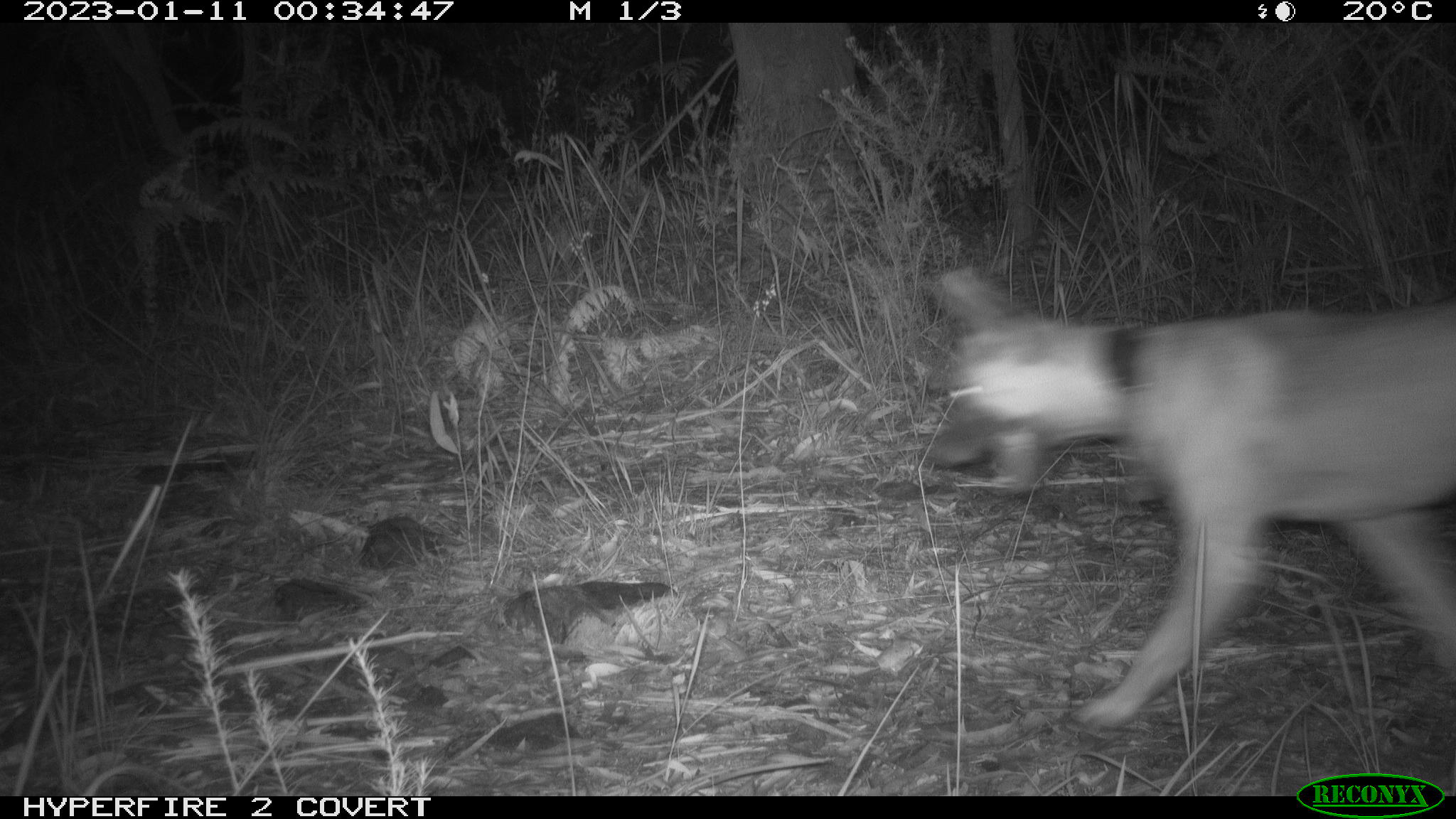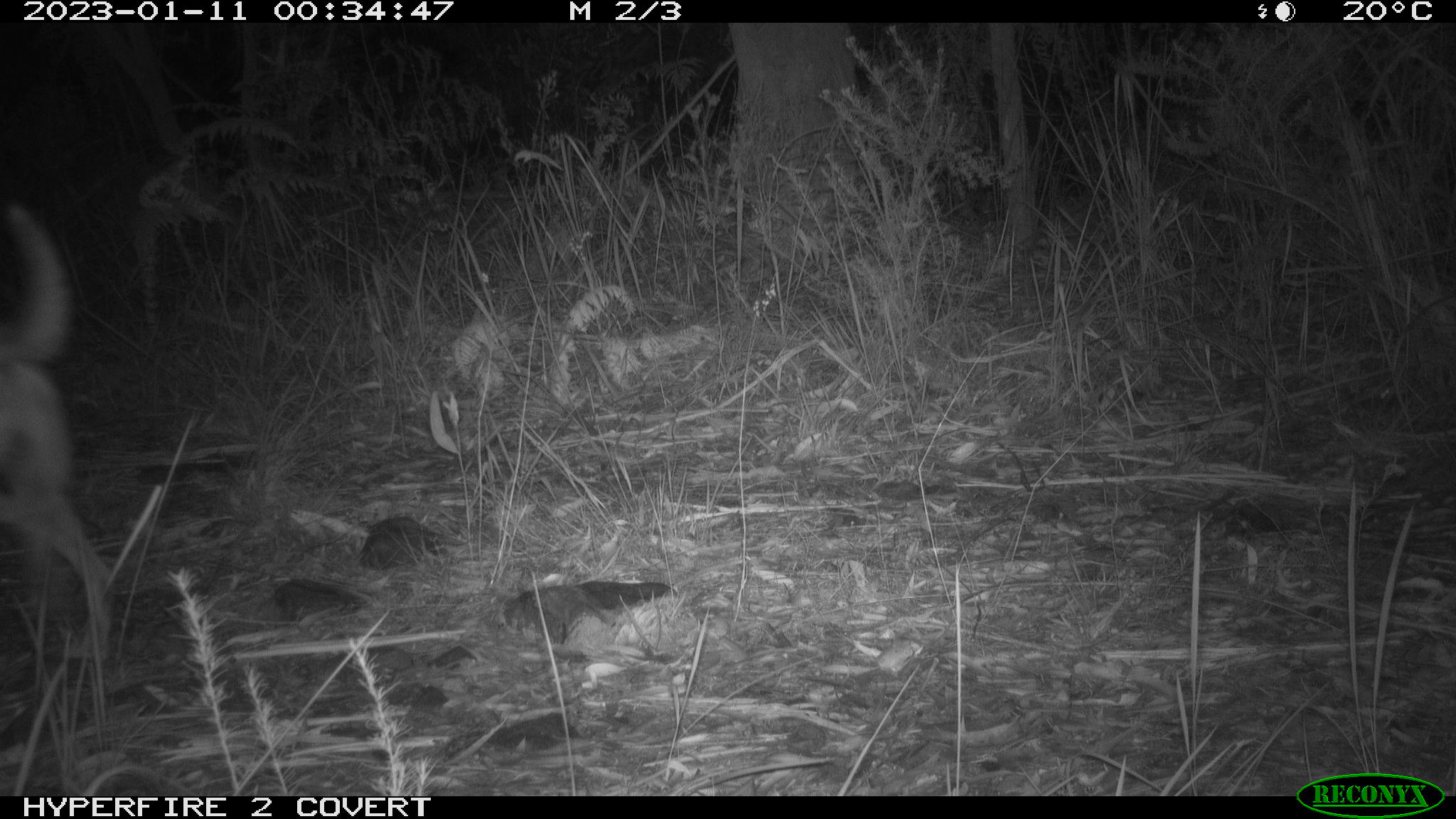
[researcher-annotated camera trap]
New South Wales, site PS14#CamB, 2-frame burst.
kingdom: Animalia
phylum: Chordata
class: Mammalia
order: Carnivora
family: Canidae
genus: Canis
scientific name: Canis familiaris dingo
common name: dingo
Dingo (Canis familiaris dingo).